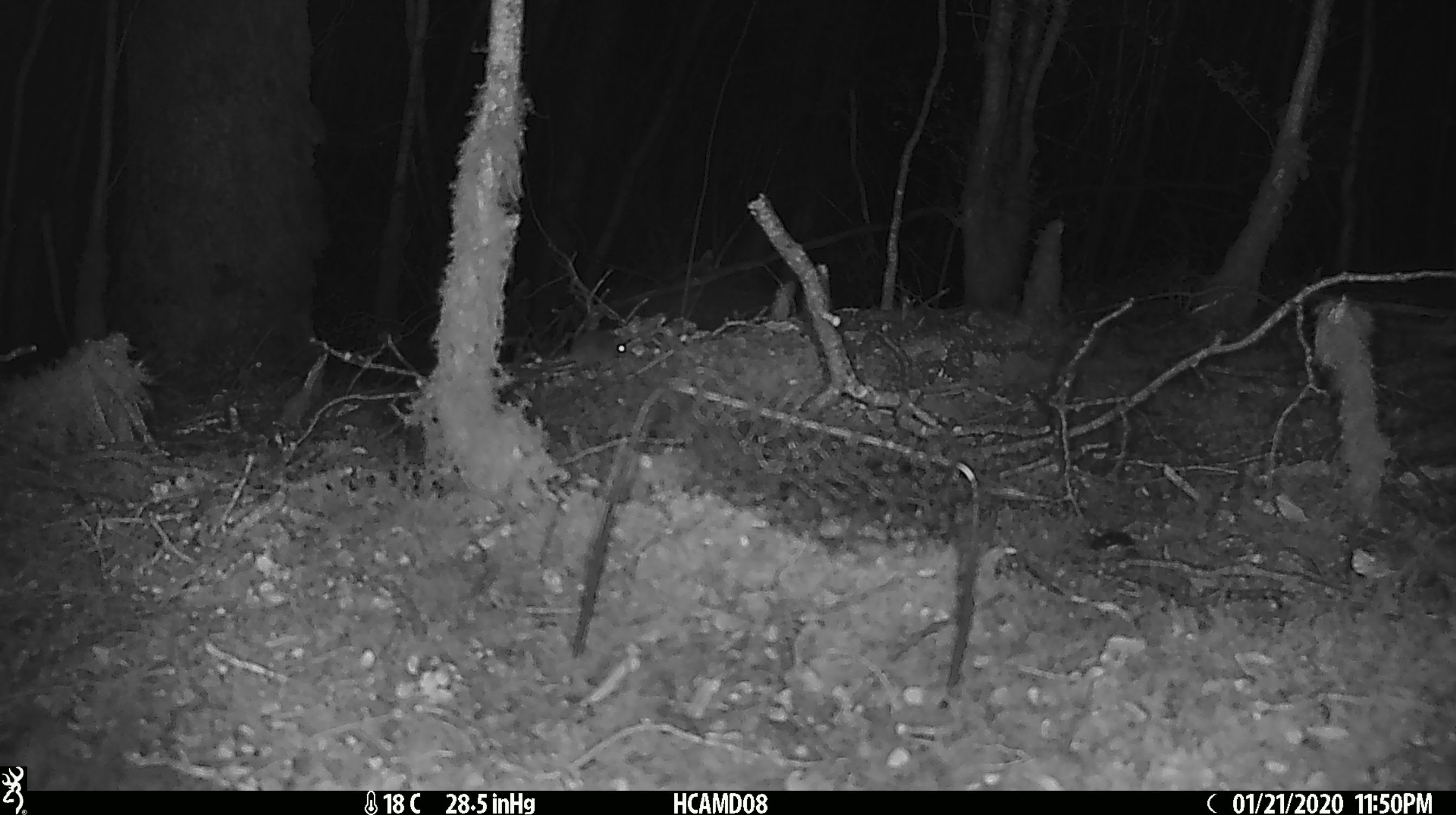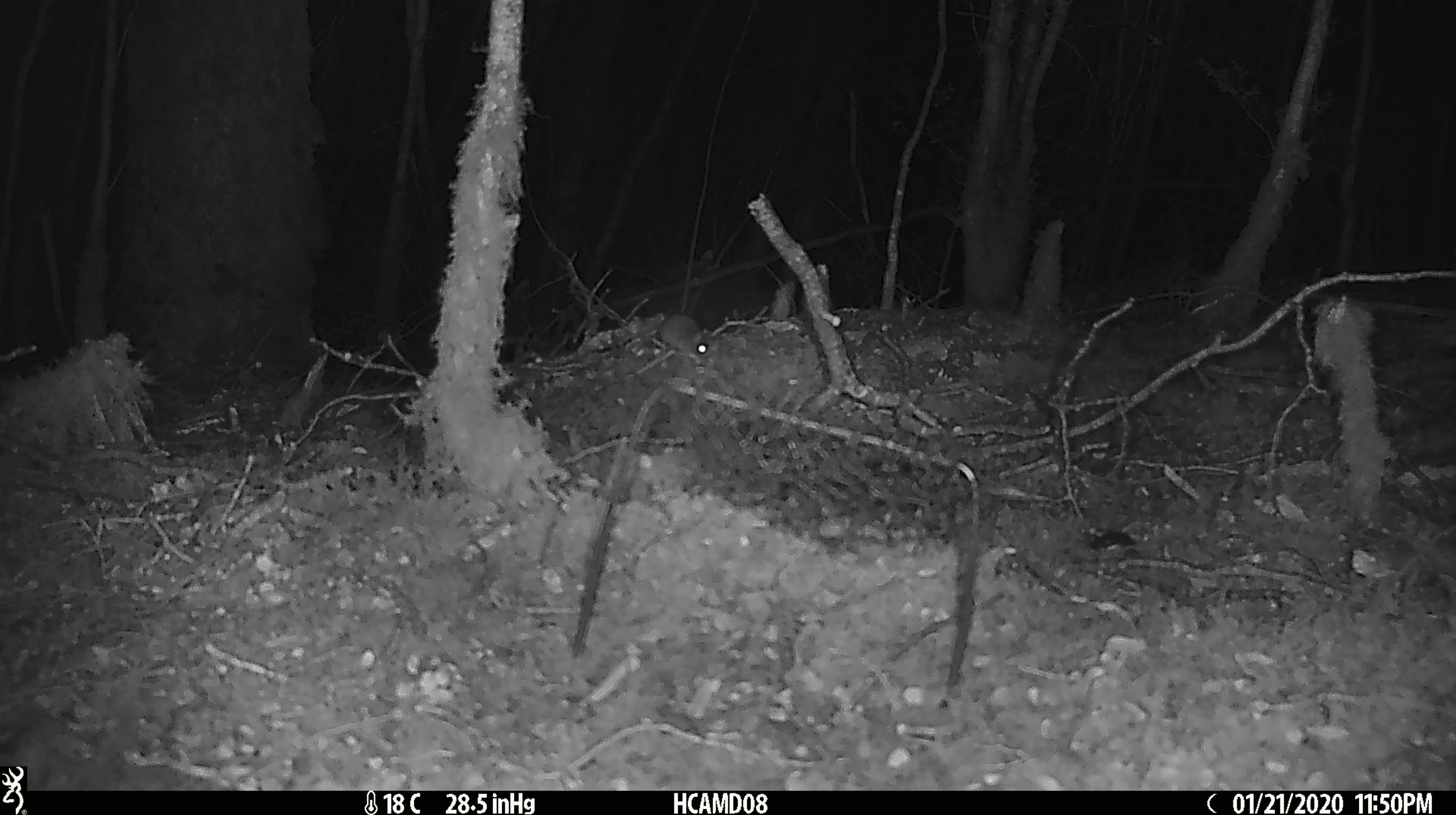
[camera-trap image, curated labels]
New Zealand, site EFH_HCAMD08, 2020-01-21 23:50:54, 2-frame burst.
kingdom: Animalia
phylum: Chordata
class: Mammalia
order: Rodentia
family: Muridae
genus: Mus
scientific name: Mus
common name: mouse